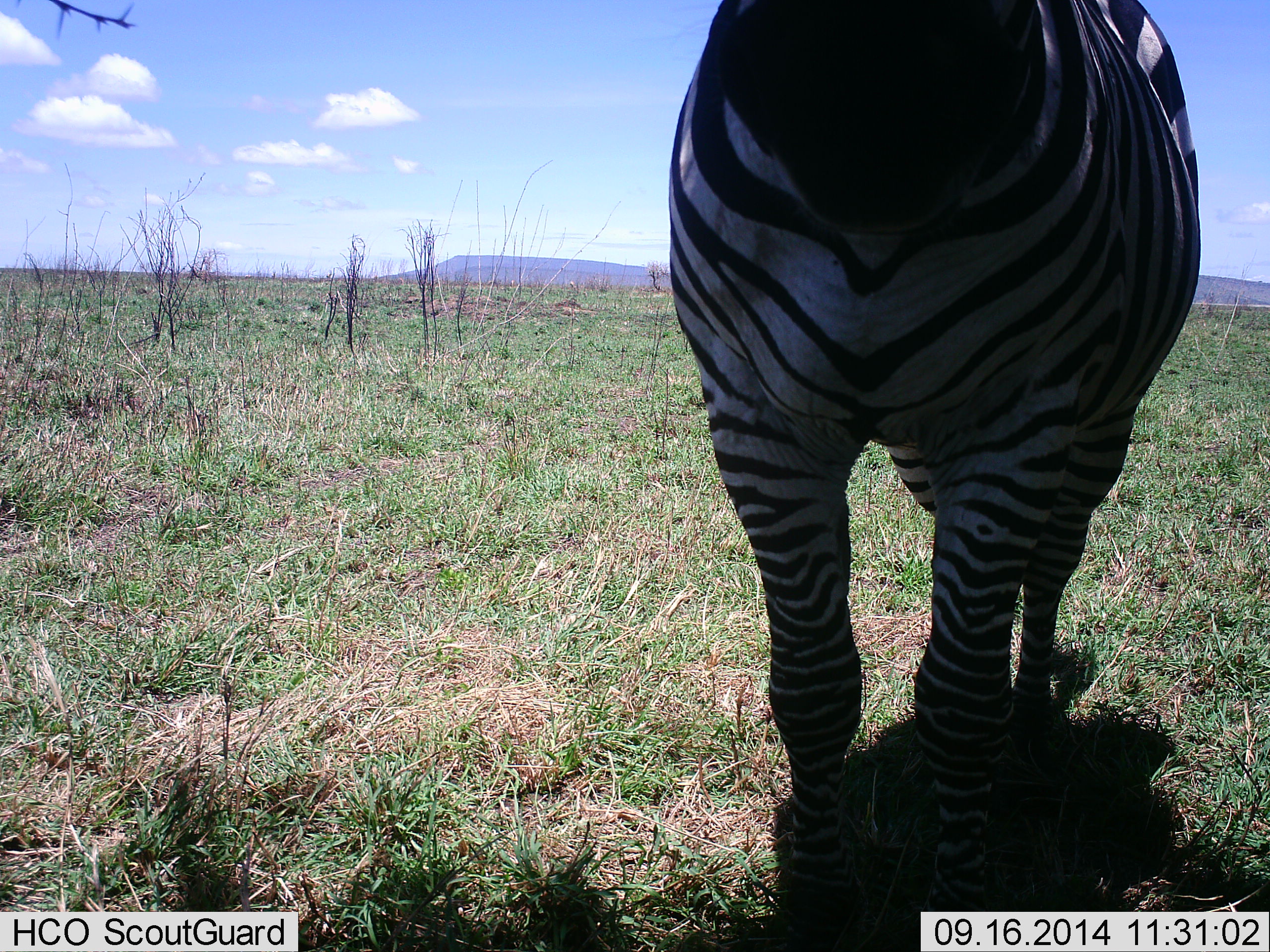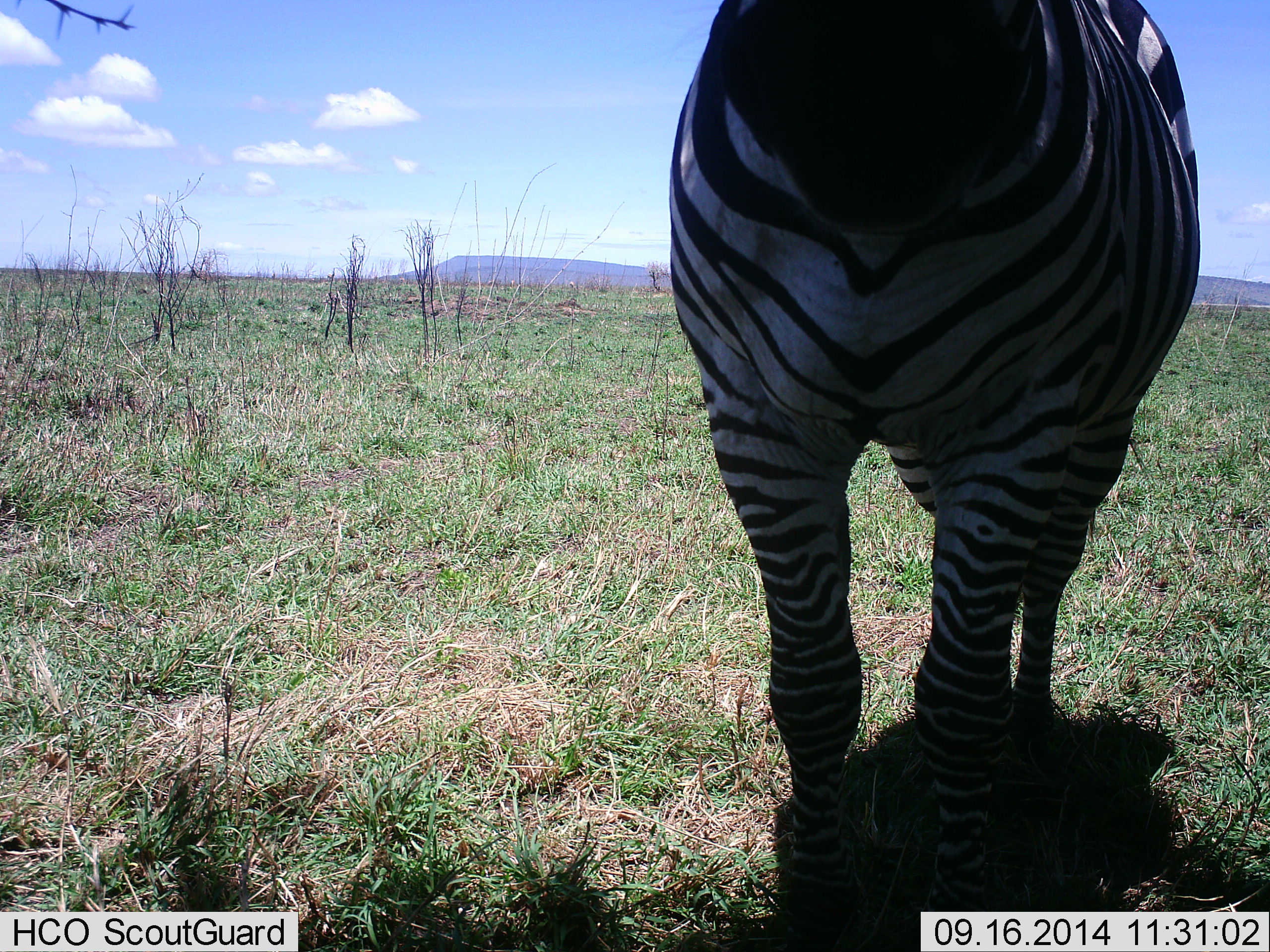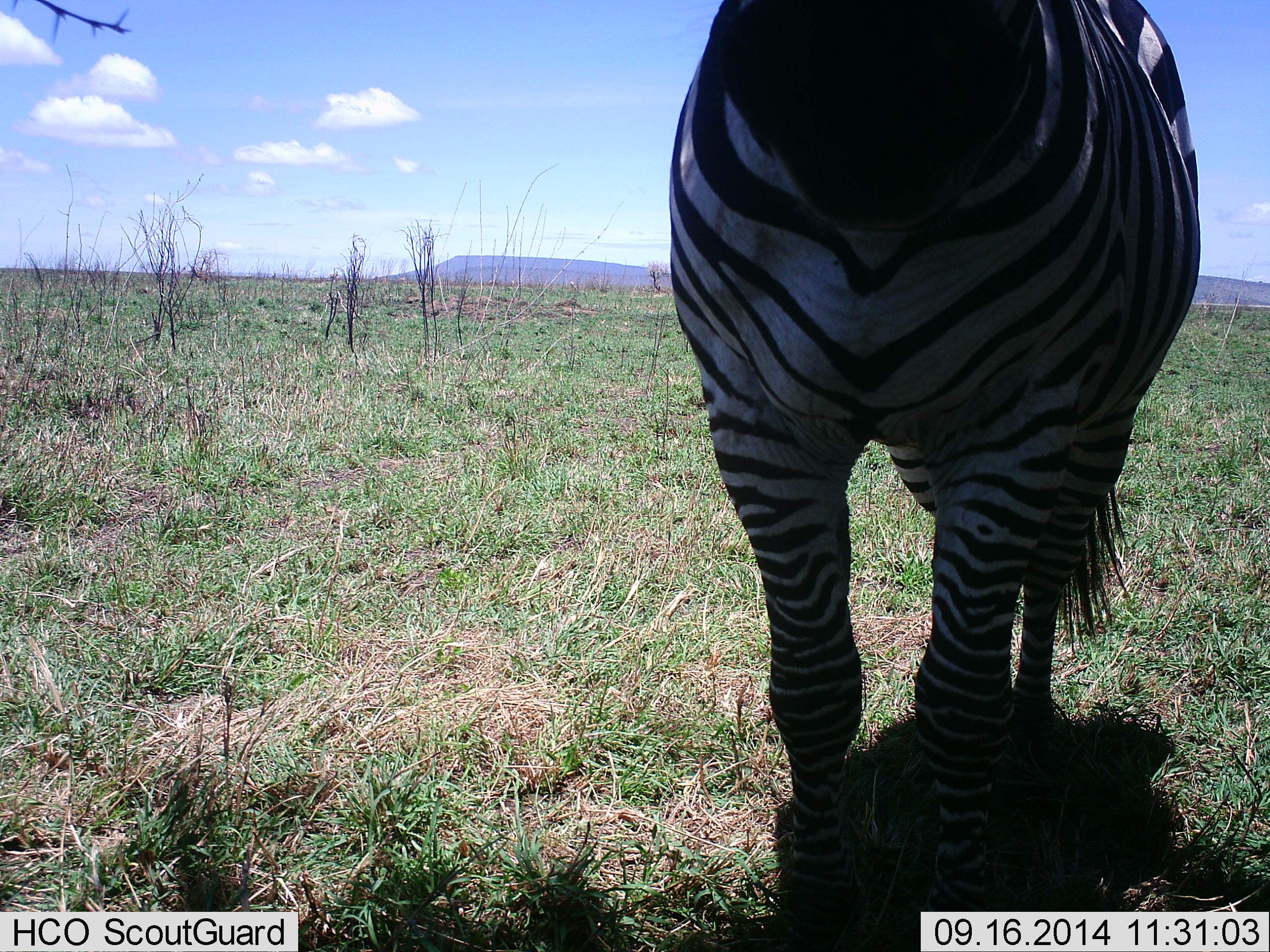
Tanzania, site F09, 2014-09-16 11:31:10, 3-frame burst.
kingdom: Animalia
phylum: Chordata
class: Mammalia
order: Perissodactyla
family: Equidae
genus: Equus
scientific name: Equus quagga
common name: plains zebra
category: zebra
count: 1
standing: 100%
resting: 0%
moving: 0%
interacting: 0%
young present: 0%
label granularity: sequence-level